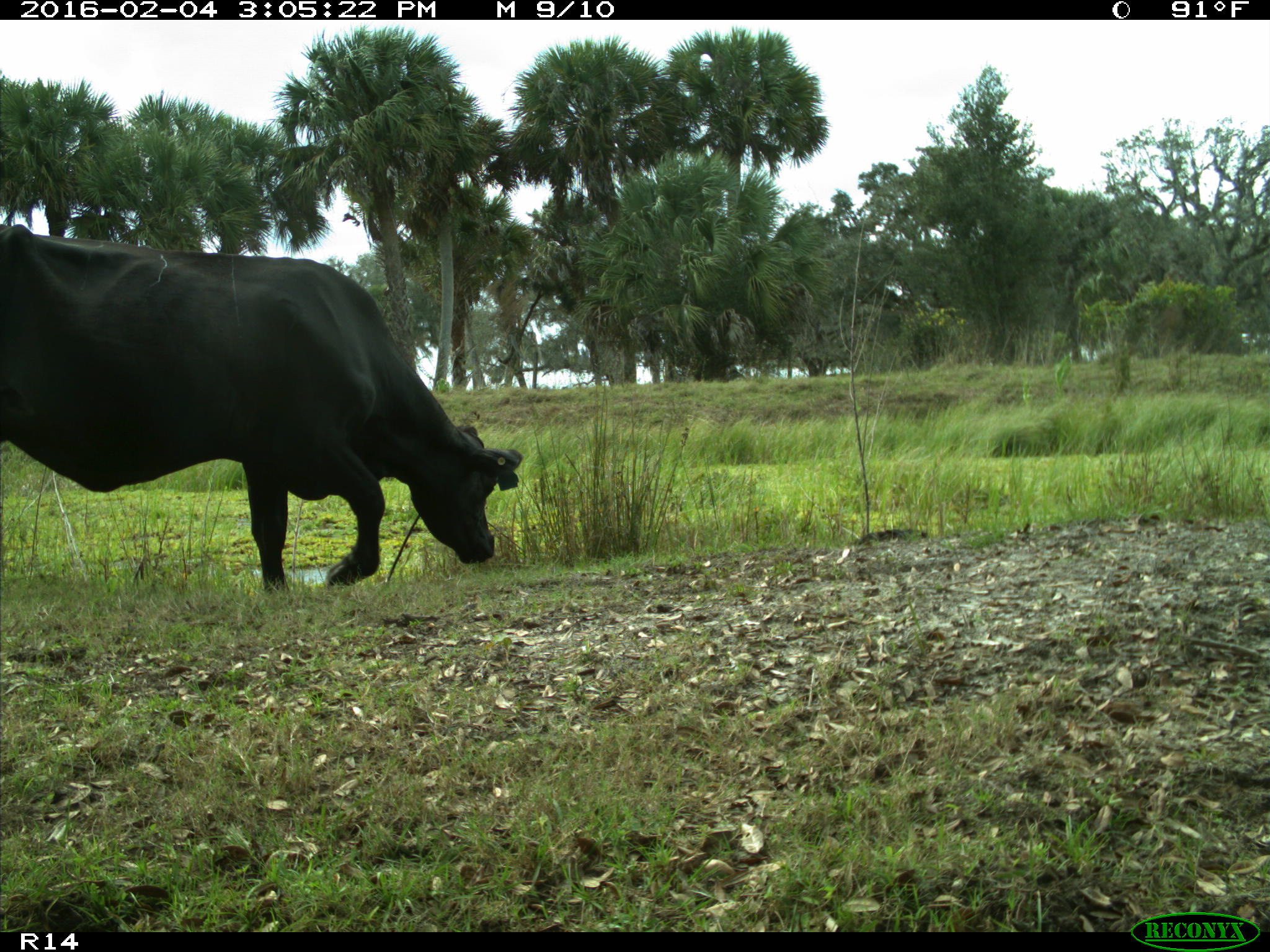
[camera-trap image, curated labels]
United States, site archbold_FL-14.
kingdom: Animalia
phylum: Chordata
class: Mammalia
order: Artiodactyla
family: Bovidae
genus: Bos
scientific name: Bos taurus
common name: domestic cow